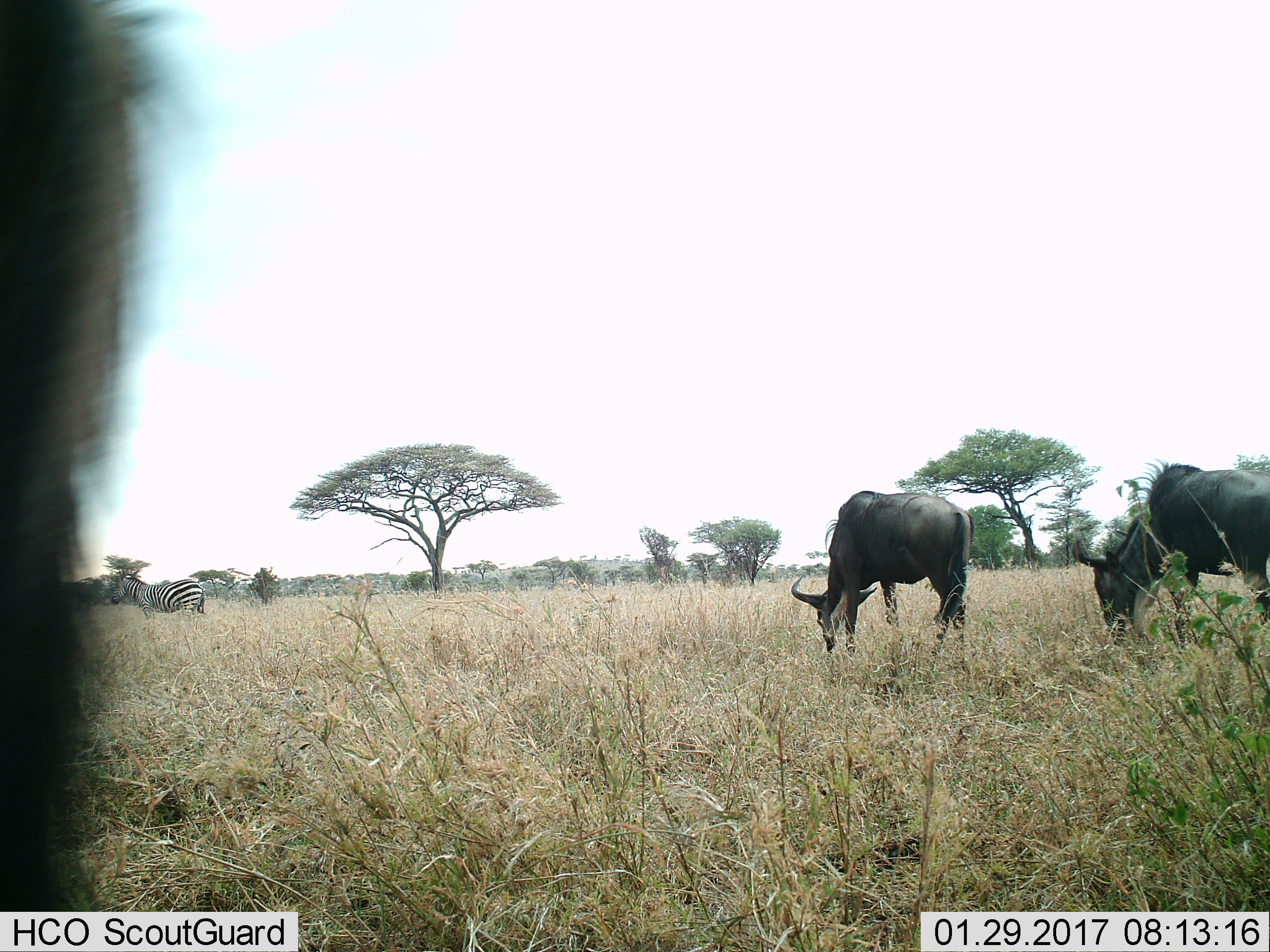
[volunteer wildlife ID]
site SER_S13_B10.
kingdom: Animalia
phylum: Chordata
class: Mammalia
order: Artiodactyla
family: Bovidae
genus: Connochaetes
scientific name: Connochaetes taurinus taurinus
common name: blue wildebeest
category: wildebeestblue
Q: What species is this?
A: Wildebeestblue (blue wildebeest) (Connochaetes taurinus taurinus).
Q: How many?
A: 3.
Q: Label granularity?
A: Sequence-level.